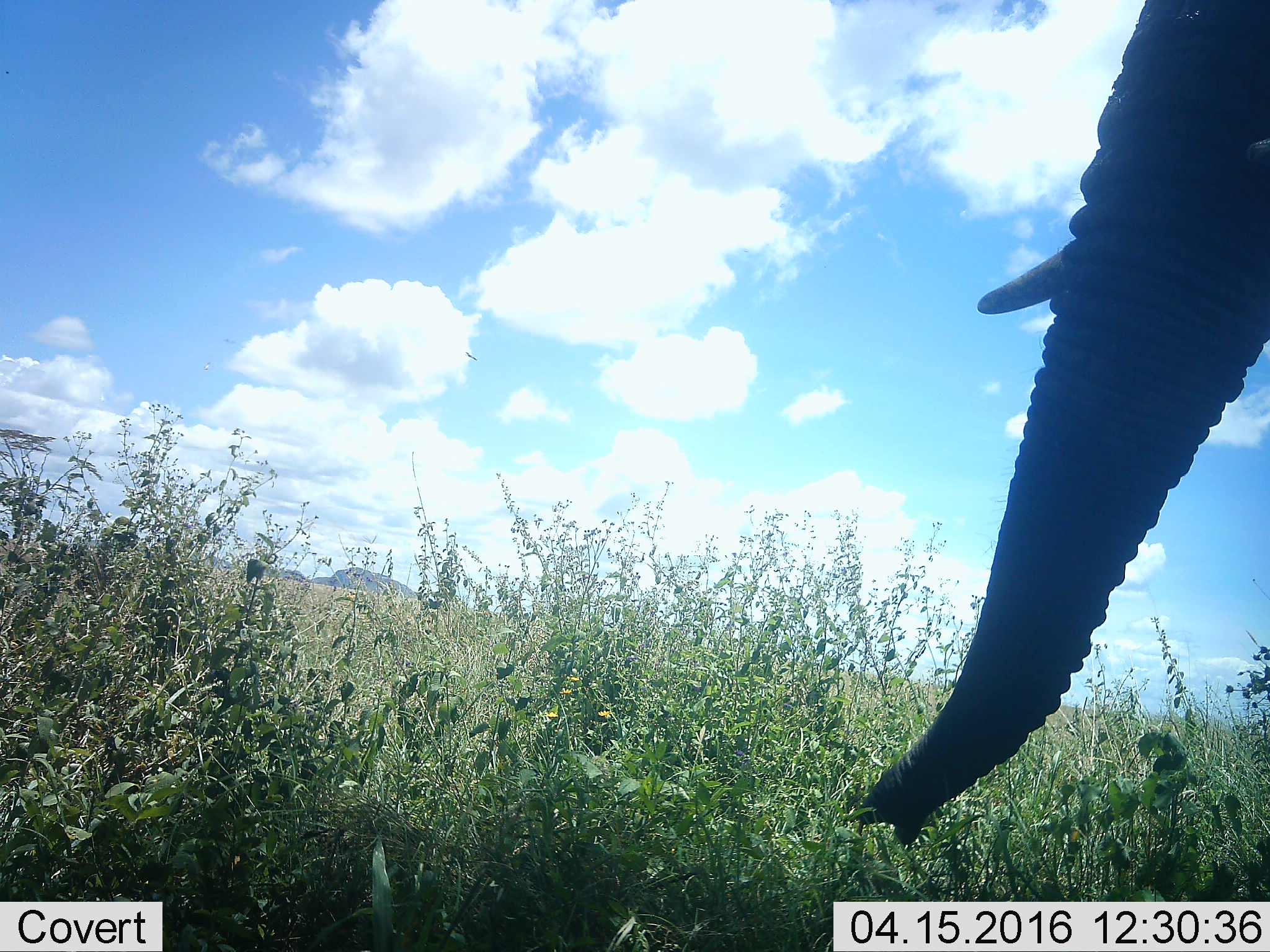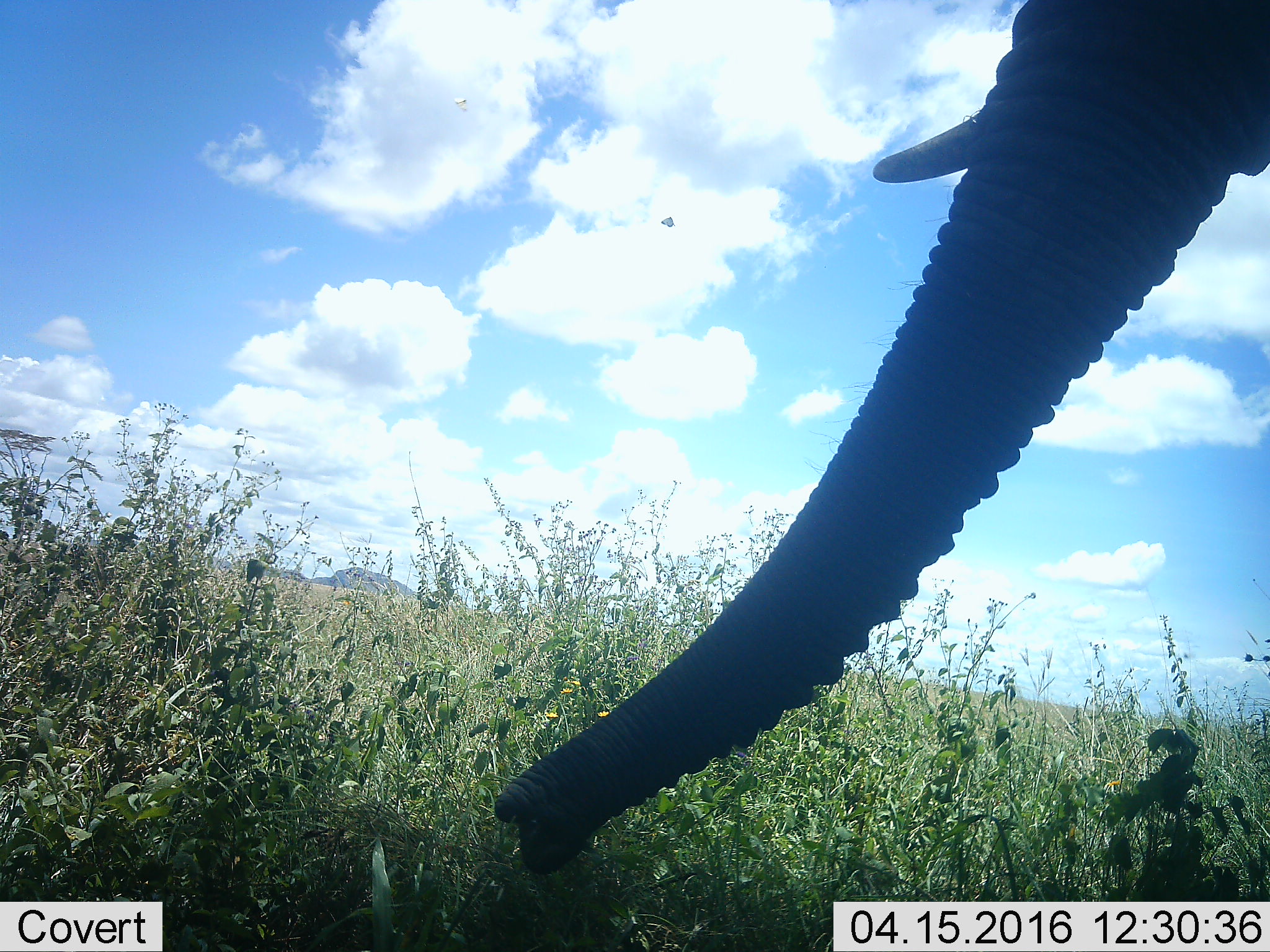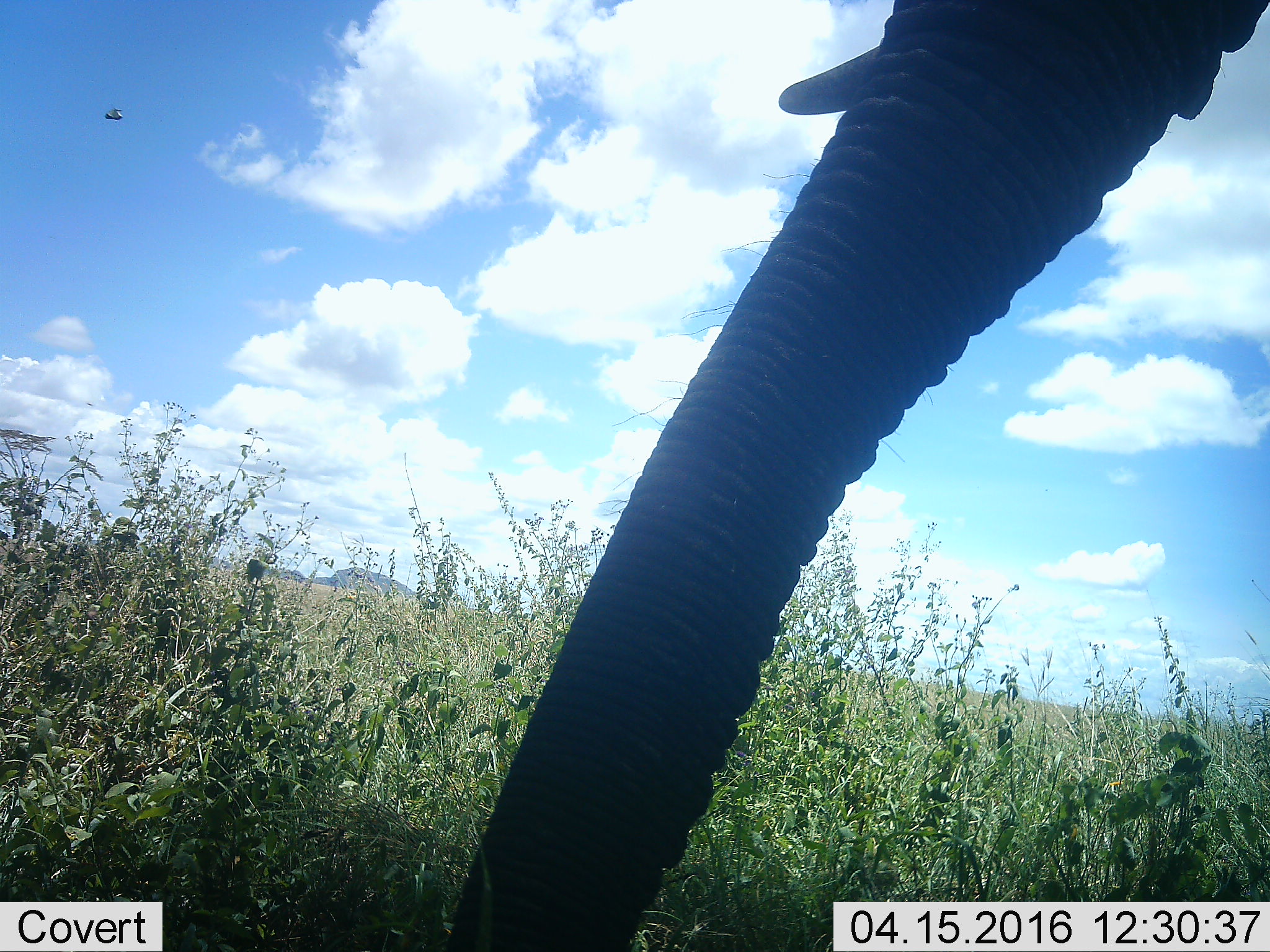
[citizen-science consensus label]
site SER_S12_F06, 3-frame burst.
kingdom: Animalia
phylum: Chordata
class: Mammalia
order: Proboscidea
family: Elephantidae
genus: Loxodonta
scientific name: Loxodonta africana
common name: african bush elephant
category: elephant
Elephant (african bush elephant) (Loxodonta africana), count 1. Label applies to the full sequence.